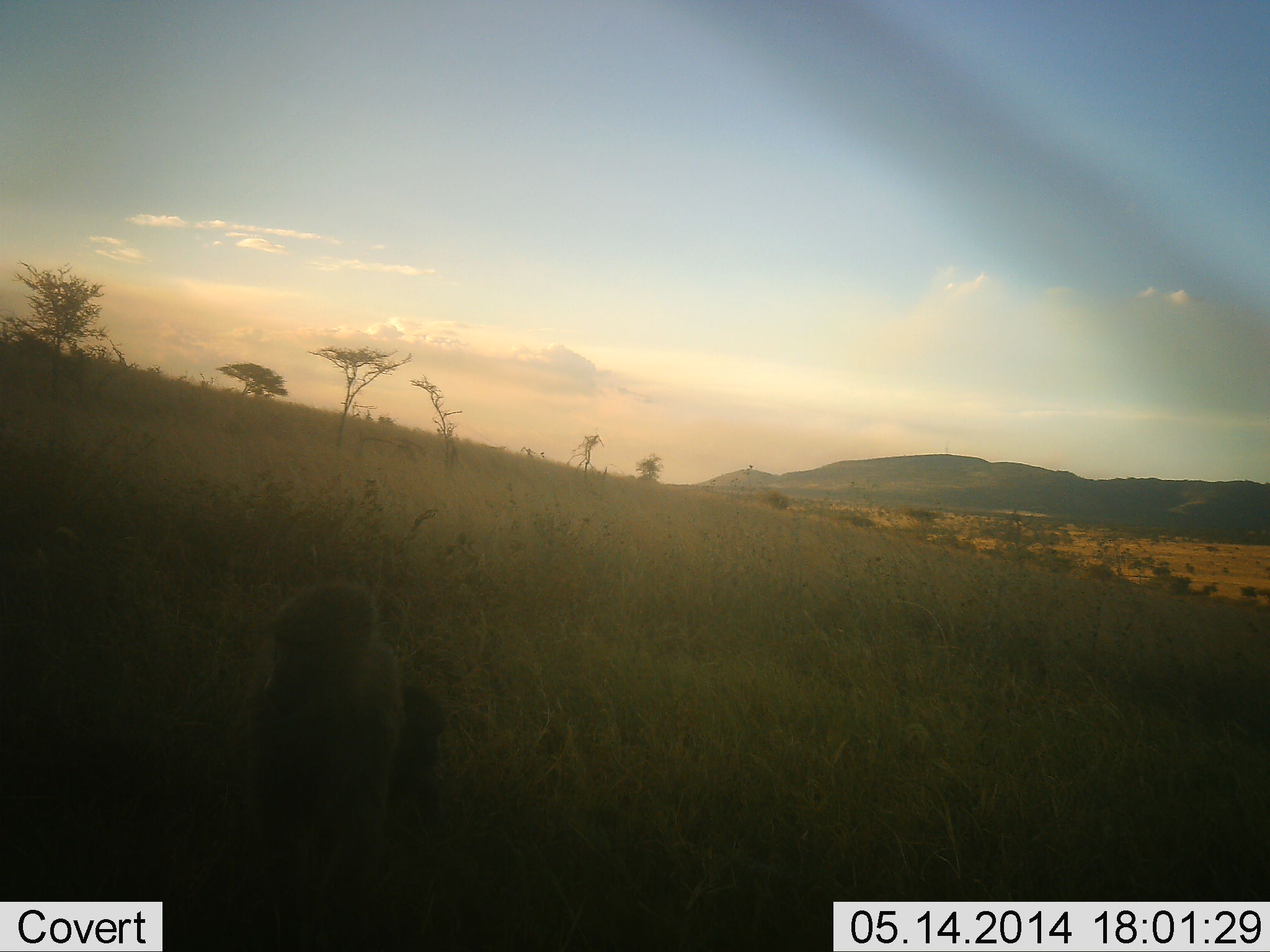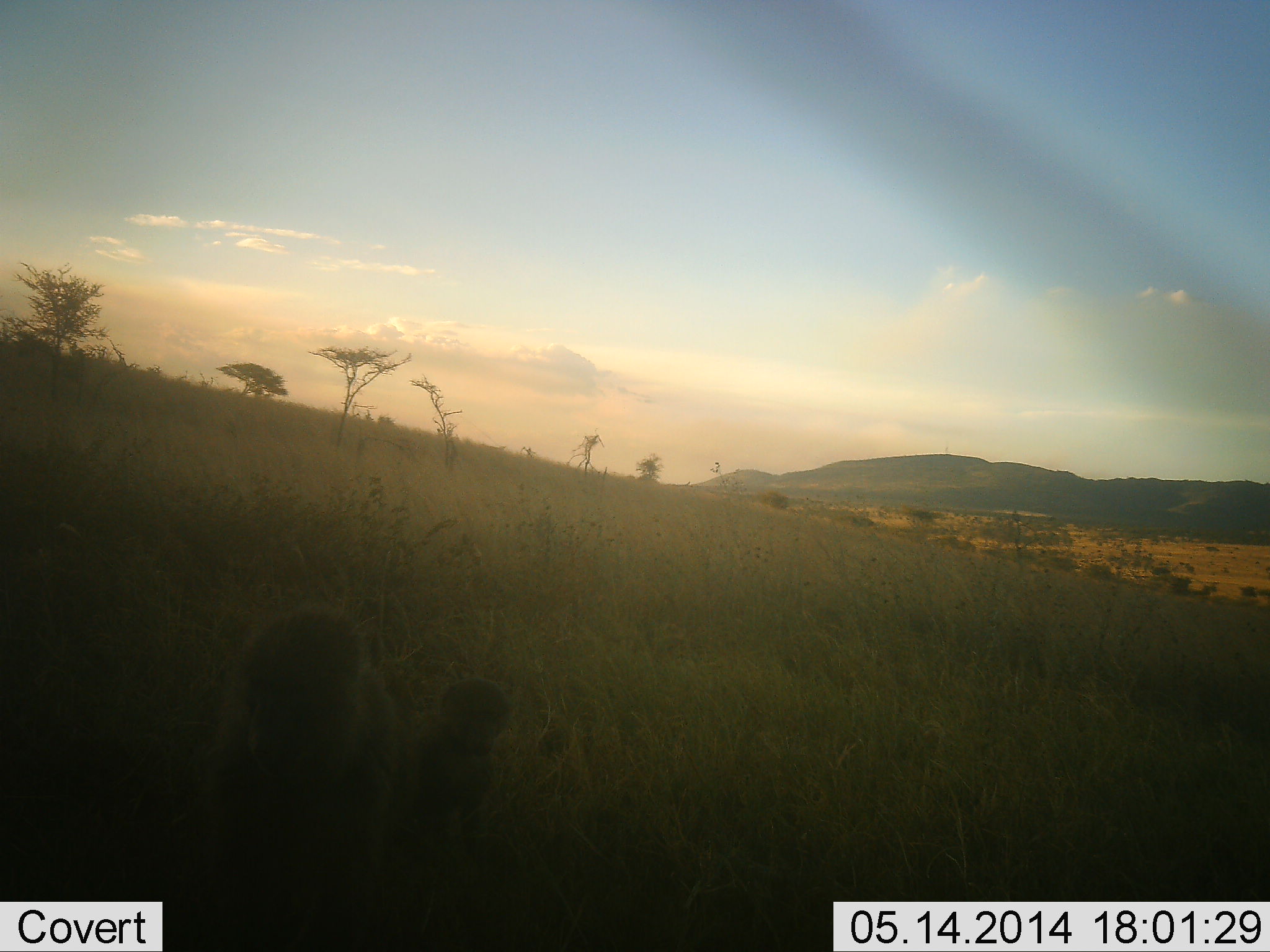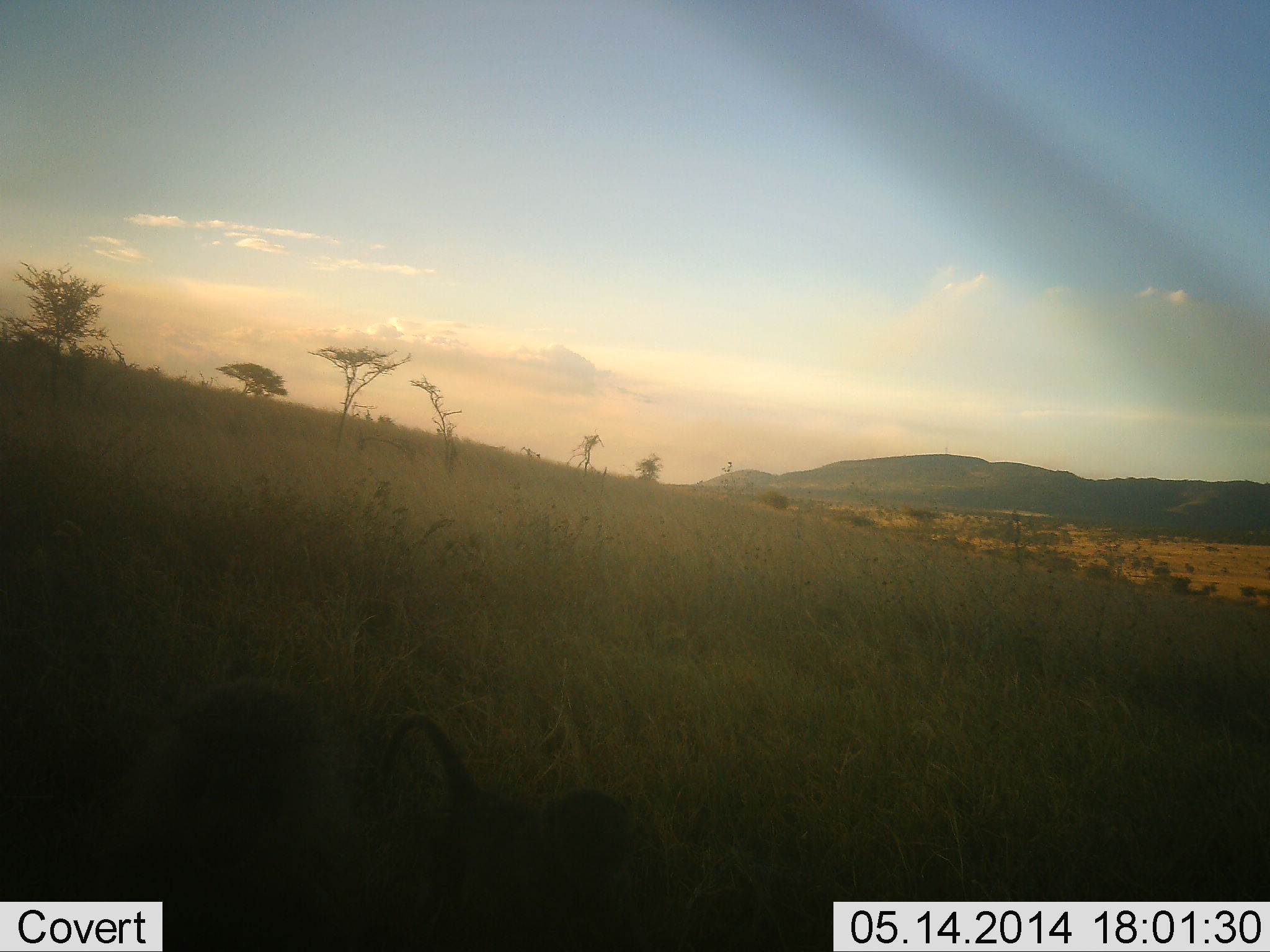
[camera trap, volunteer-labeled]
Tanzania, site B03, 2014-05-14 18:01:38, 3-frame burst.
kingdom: Animalia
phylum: Chordata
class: Mammalia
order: Primates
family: Cercopithecidae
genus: Papio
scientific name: Papio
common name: baboon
Baboon (Papio), count 2. Behavior (volunteer vote fractions): standing 0%, resting 11%, moving 89%, interacting 0%. Young present (vote fraction): 67%. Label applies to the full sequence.